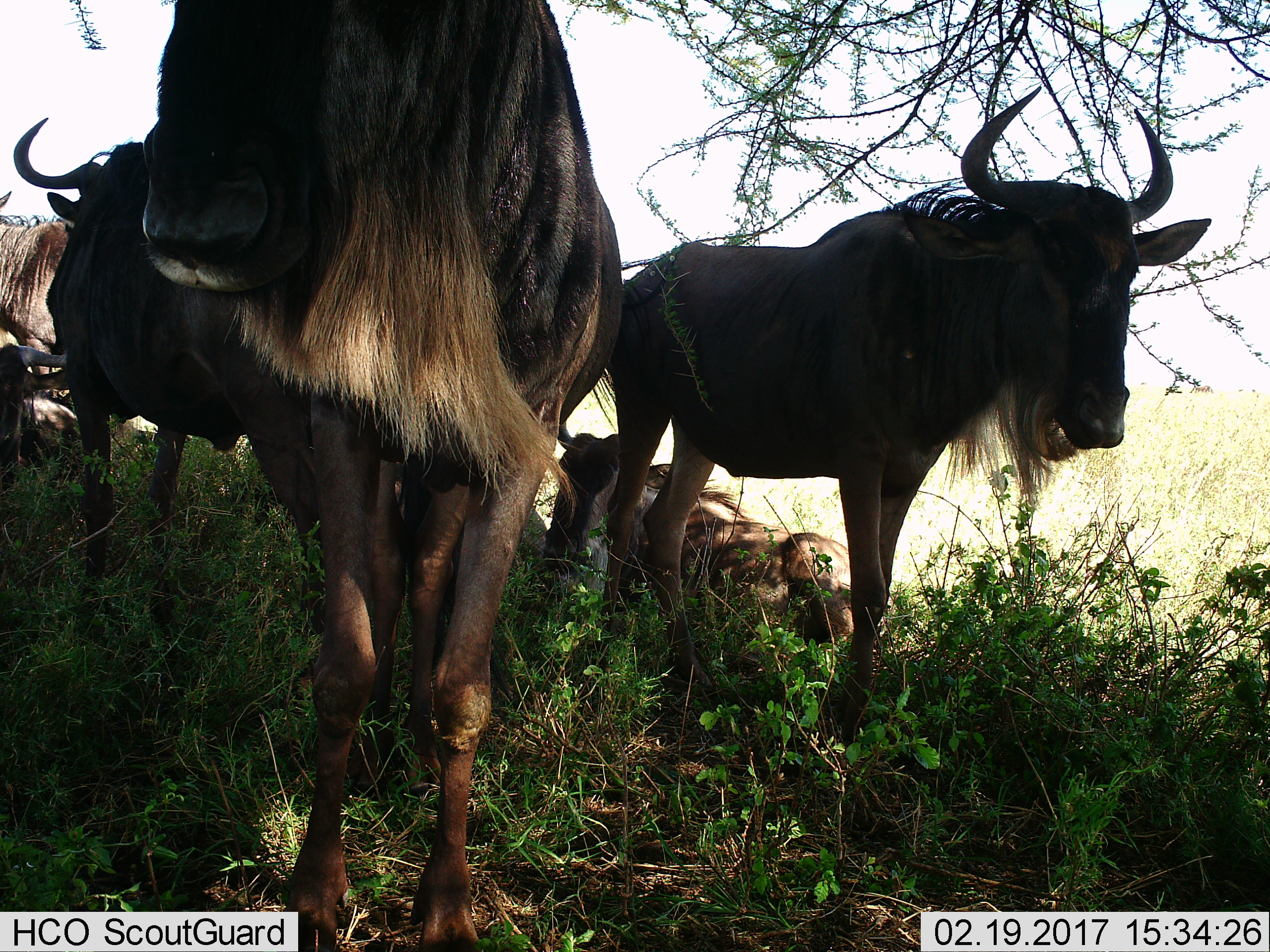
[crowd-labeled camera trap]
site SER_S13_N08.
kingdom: Animalia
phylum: Chordata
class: Mammalia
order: Artiodactyla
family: Bovidae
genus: Connochaetes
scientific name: Connochaetes taurinus taurinus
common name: blue wildebeest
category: wildebeestblue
Wildebeestblue (blue wildebeest) (Connochaetes taurinus taurinus), count 6. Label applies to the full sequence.